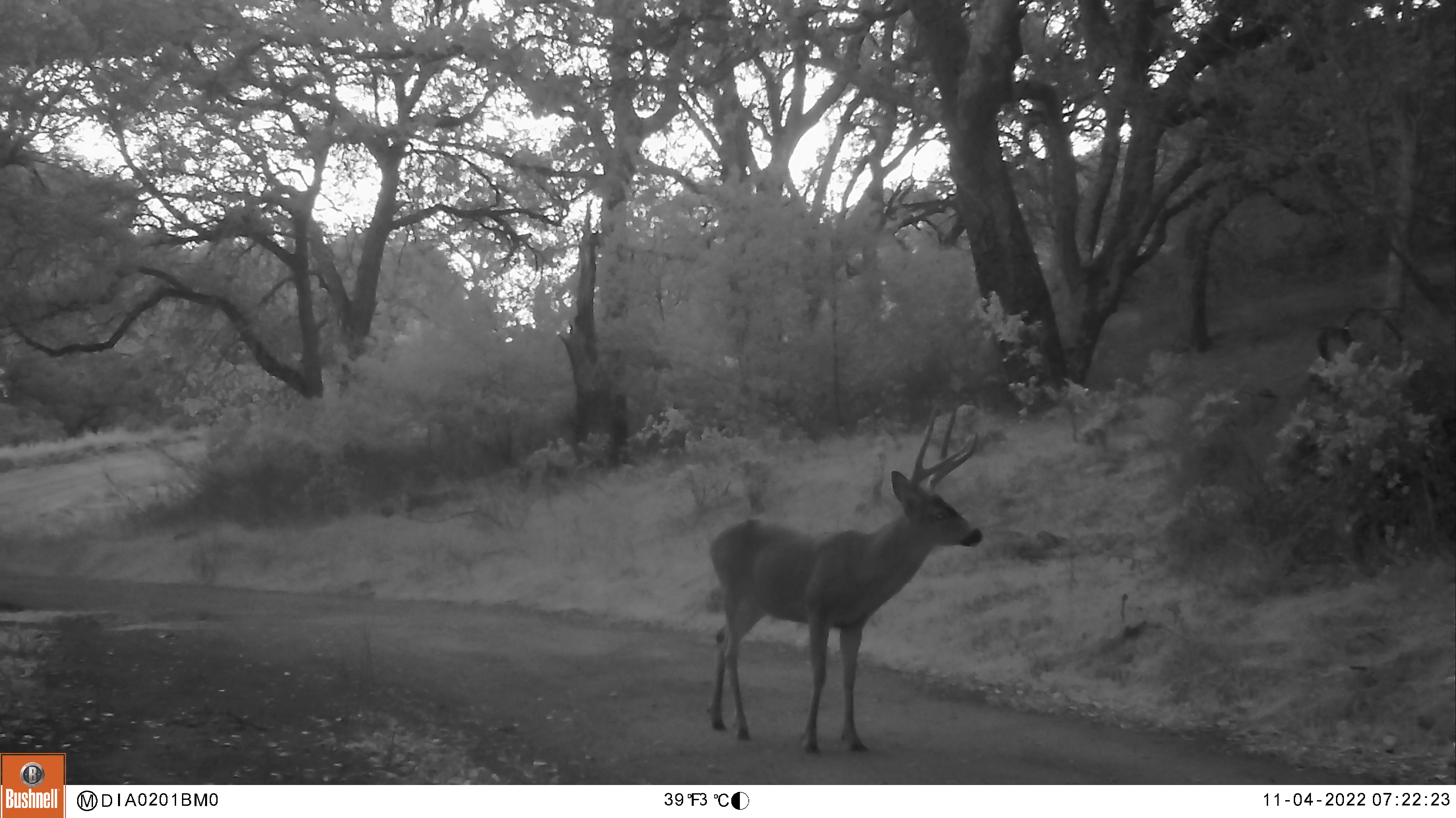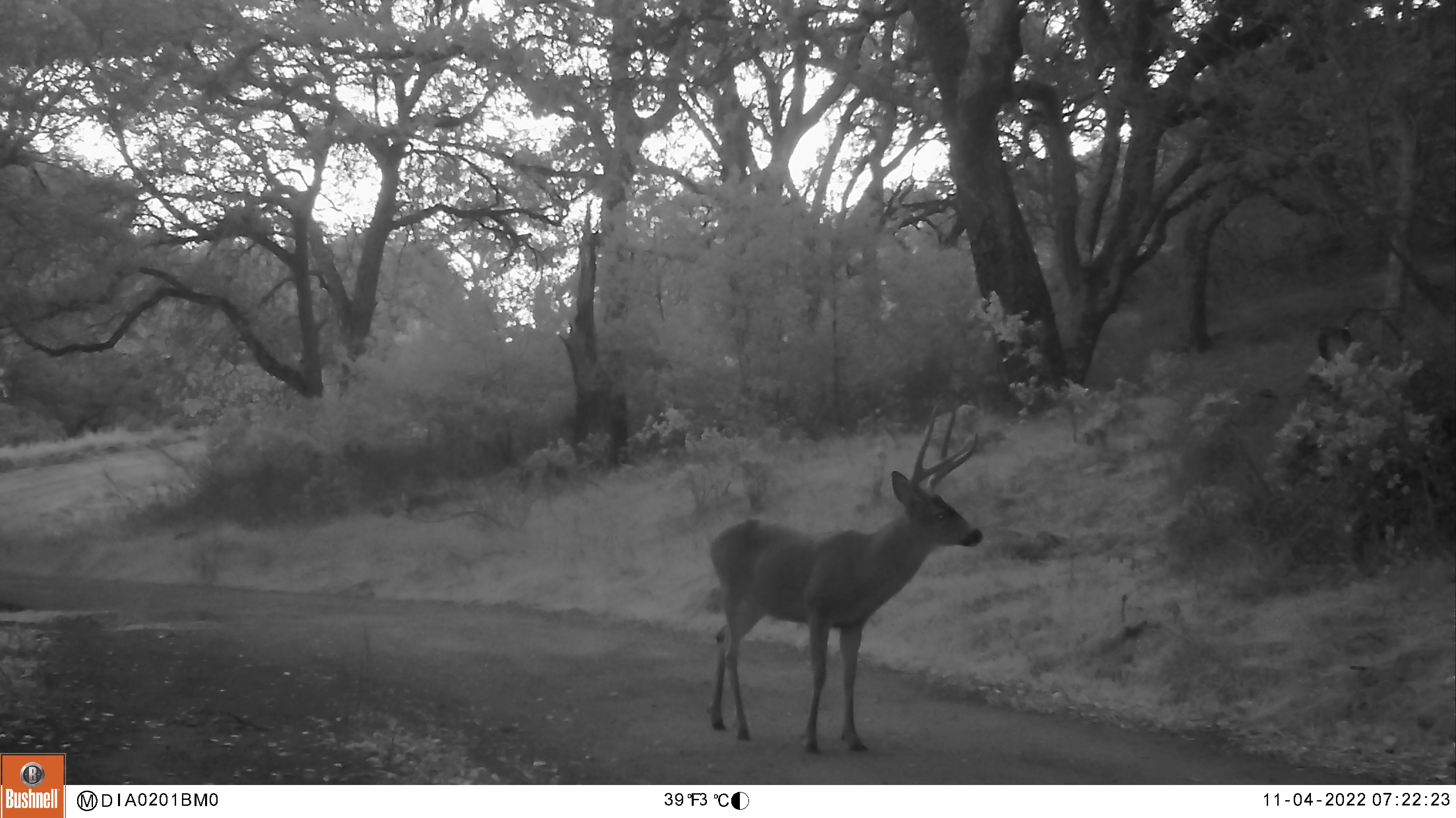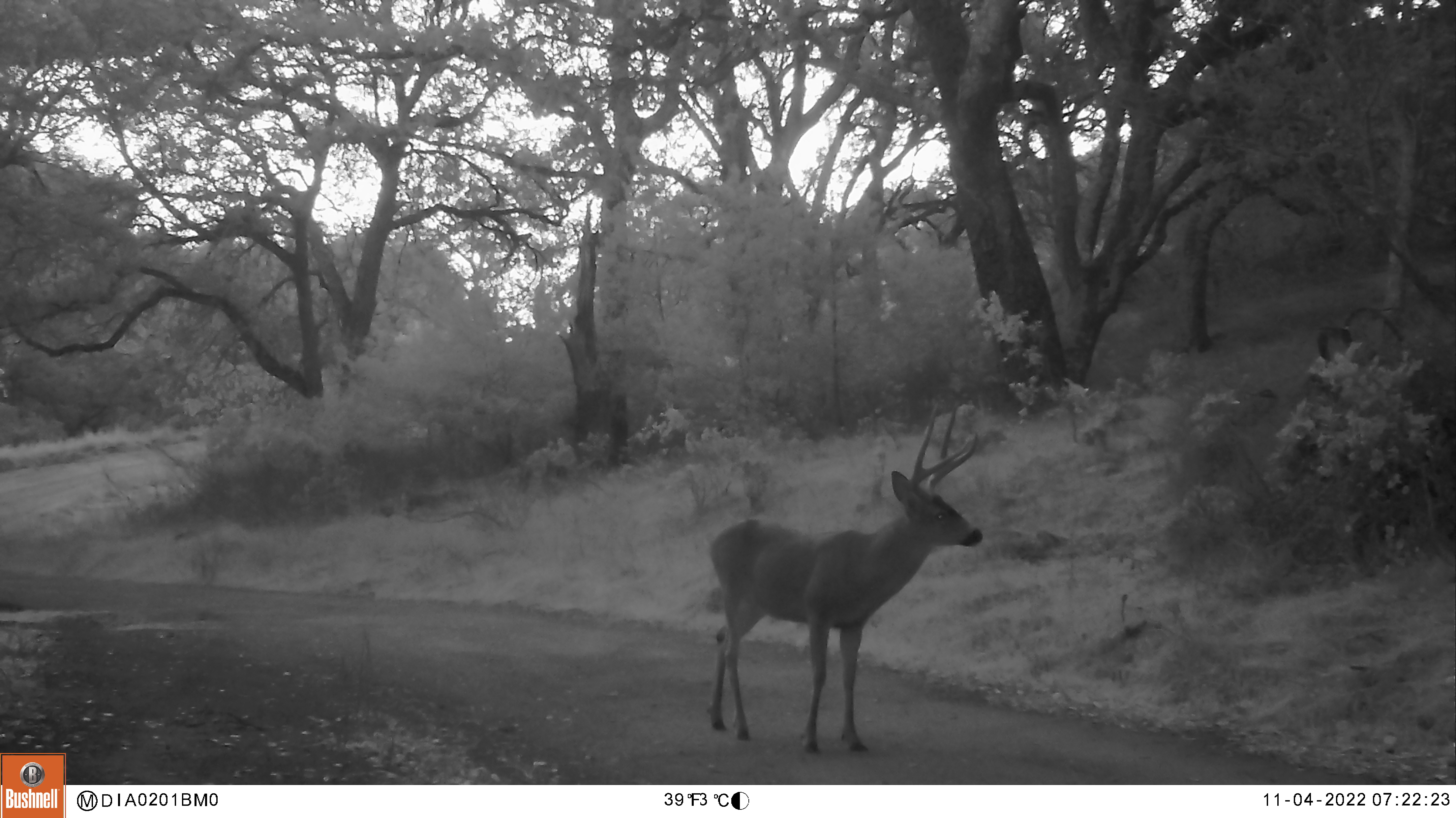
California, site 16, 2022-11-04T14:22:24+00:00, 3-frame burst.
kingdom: Animalia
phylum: Chordata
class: Mammalia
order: Artiodactyla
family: Cervidae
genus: Odocoileus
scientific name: Odocoileus hemionus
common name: mule deer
Mule deer (Odocoileus hemionus).